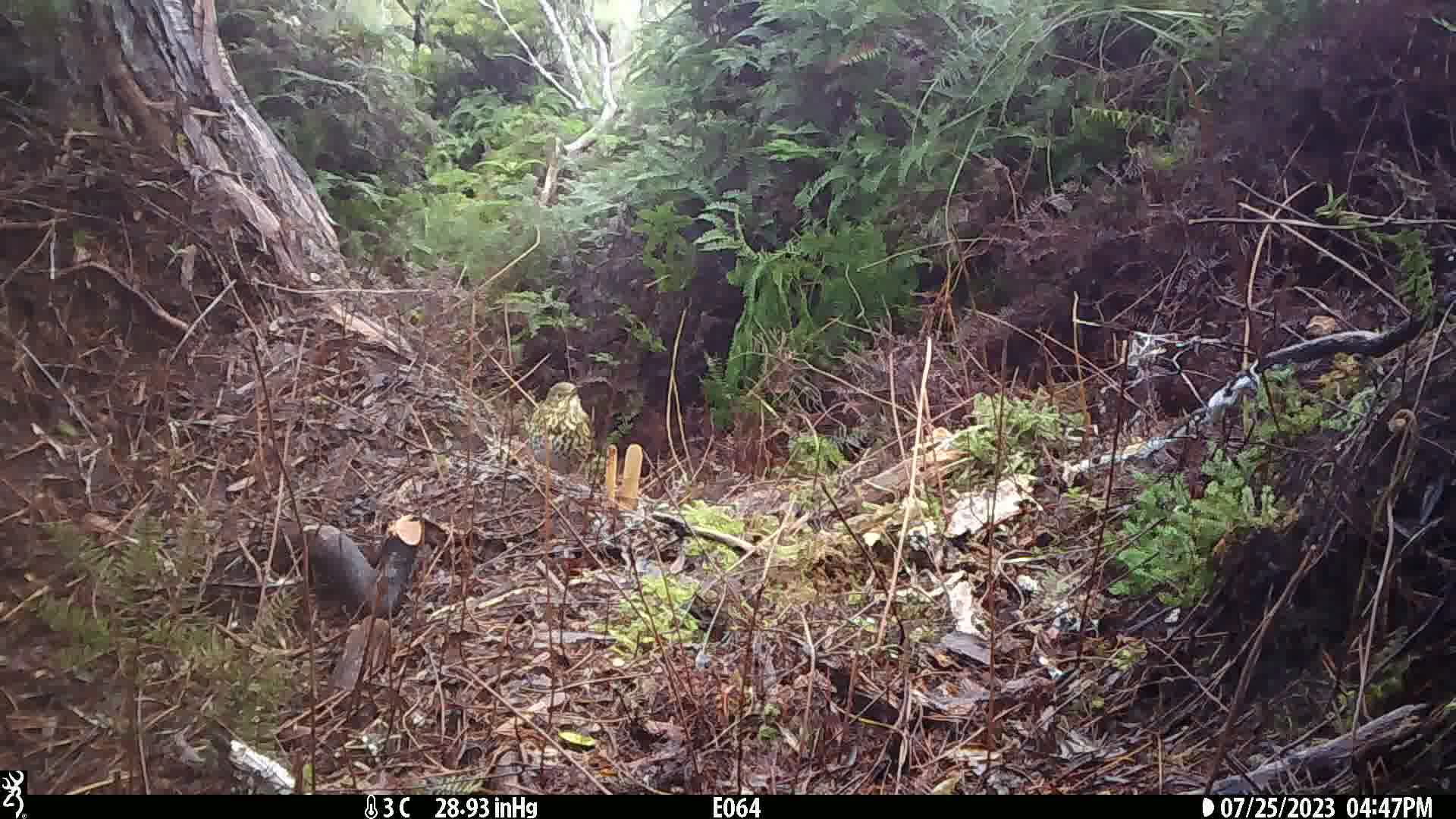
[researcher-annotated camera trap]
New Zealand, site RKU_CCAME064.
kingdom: Animalia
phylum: Chordata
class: Aves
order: Passeriformes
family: Turdidae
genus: Turdus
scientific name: Turdus philomelos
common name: song thrush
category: thrush